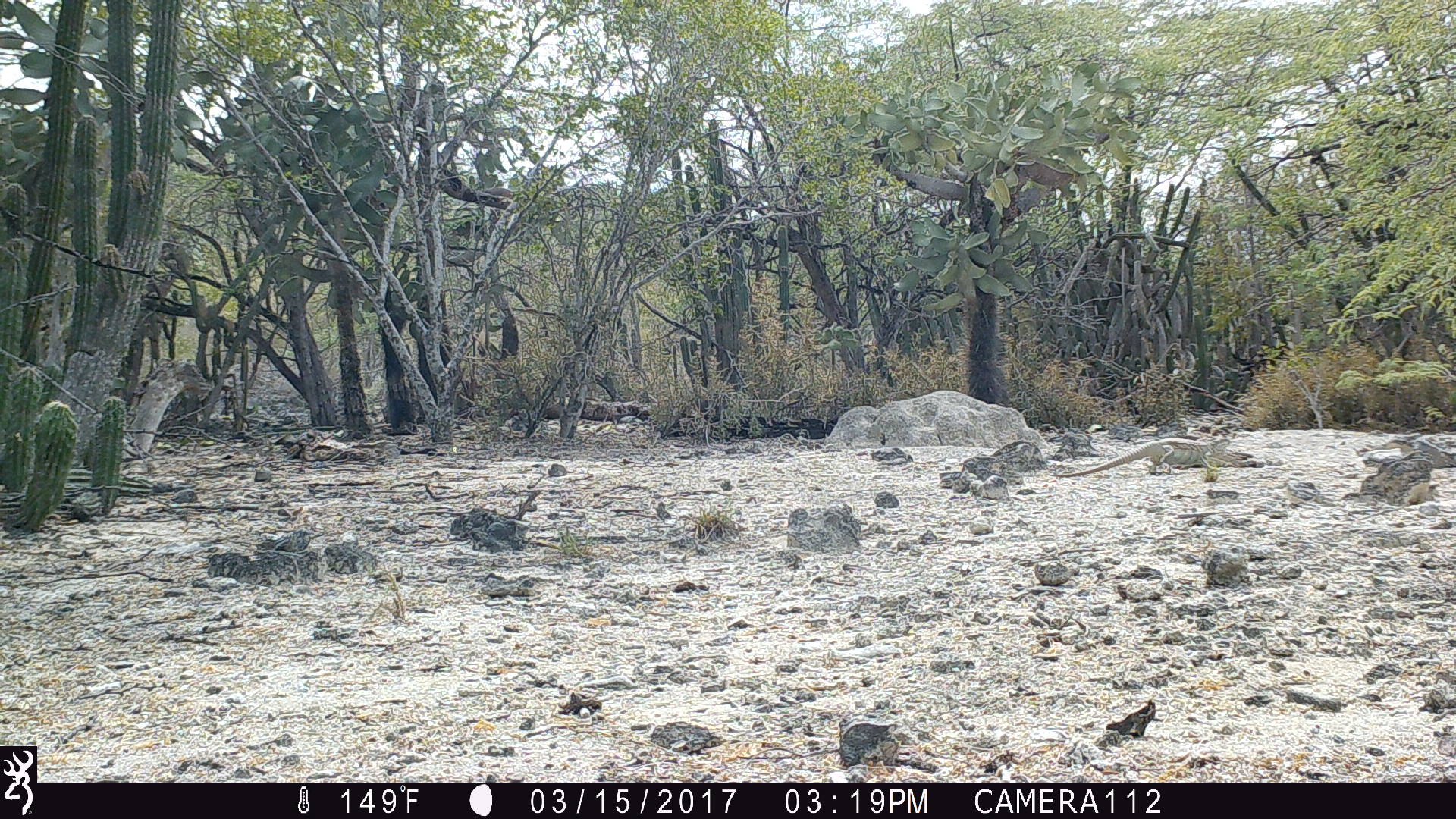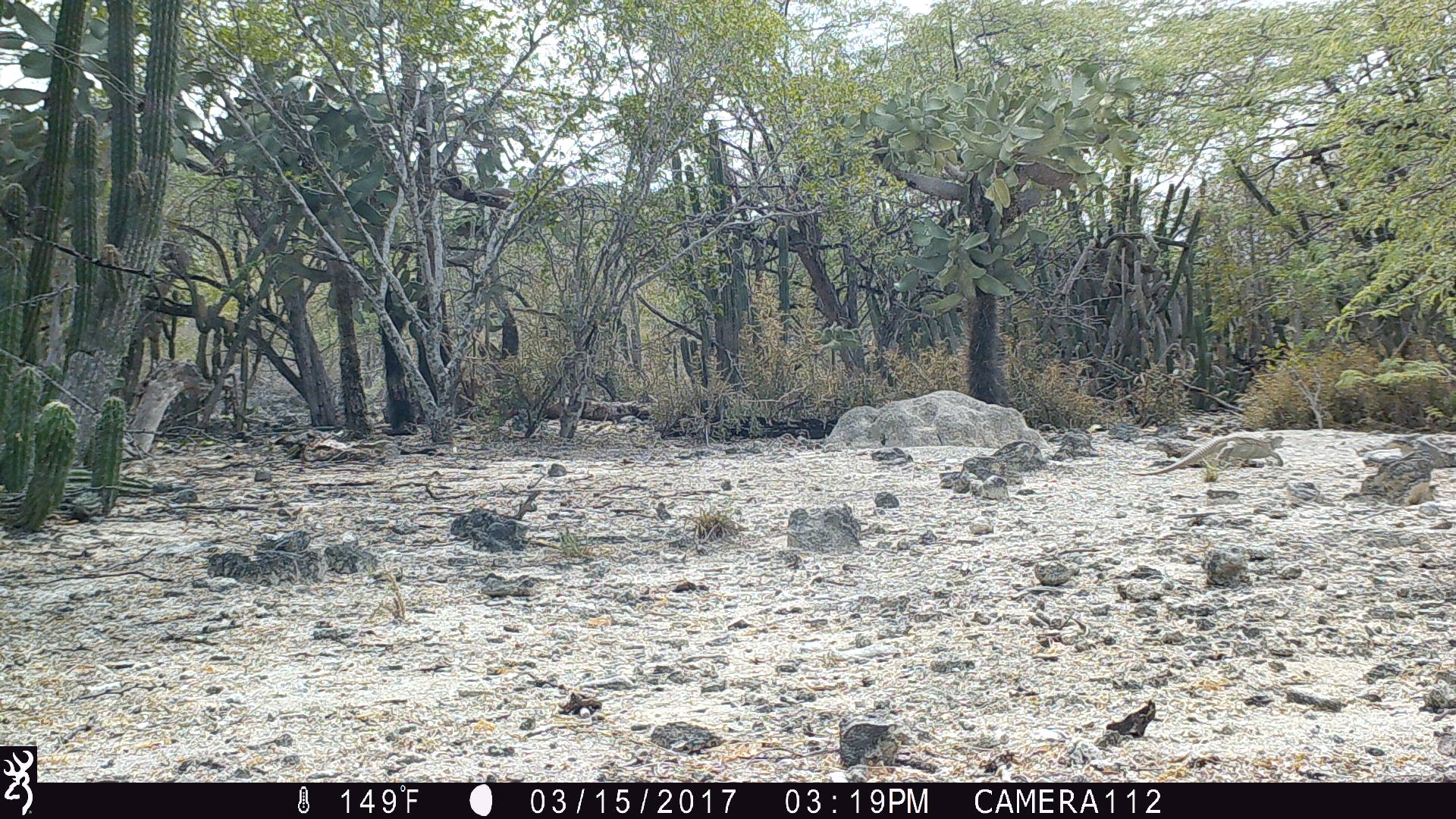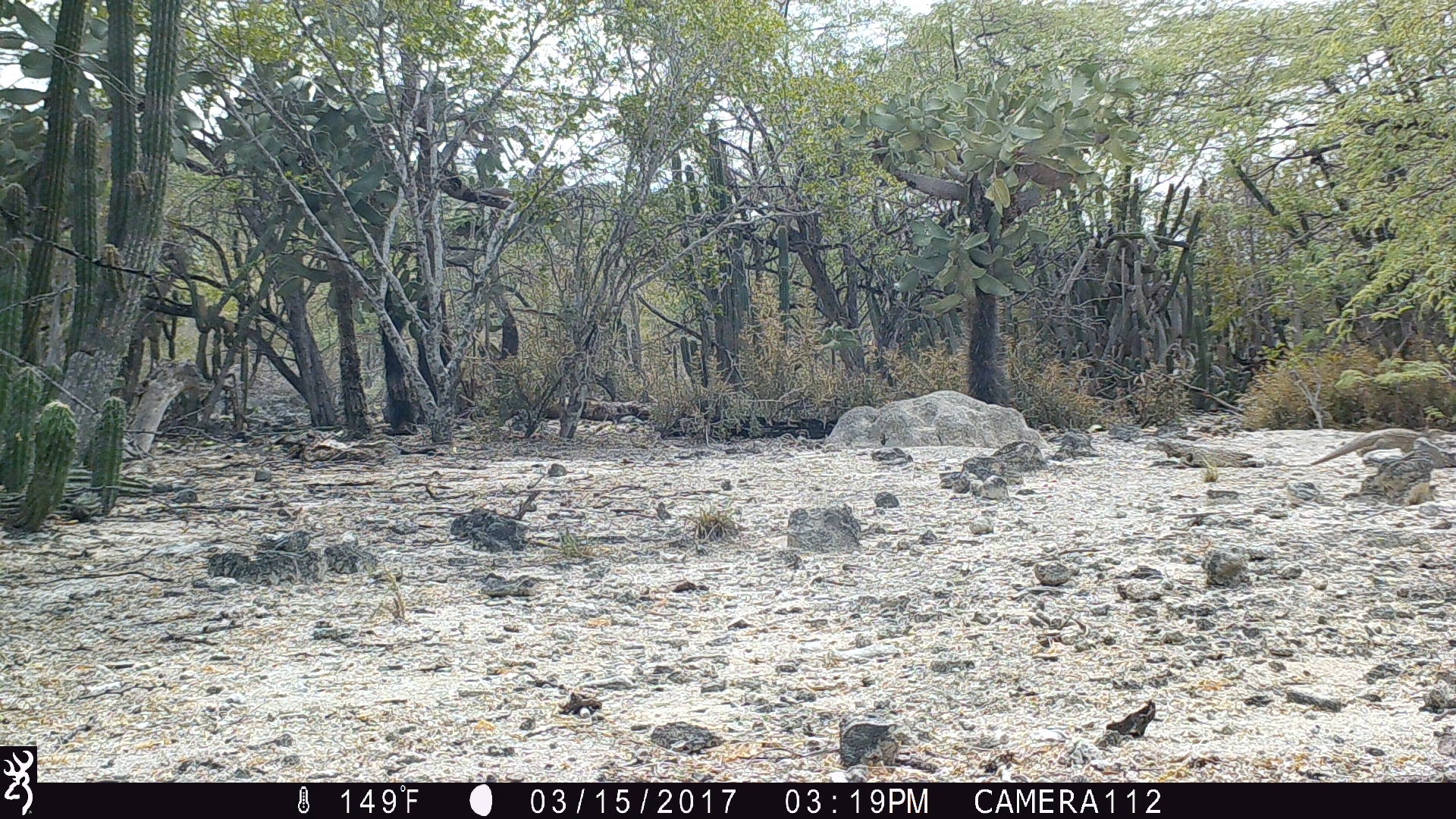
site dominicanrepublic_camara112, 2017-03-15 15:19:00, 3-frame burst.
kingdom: Animalia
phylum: Chordata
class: Reptilia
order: Squamata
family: Iguanidae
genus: Iguana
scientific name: Iguana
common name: typical iguanas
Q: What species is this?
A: Iguana (typical iguanas).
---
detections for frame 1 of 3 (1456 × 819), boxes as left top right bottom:
iguana: 1051 440 1220 476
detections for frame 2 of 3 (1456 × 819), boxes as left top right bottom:
iguana: 1129 432 1275 475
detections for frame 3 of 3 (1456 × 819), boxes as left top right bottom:
iguana: 1297 430 1448 469